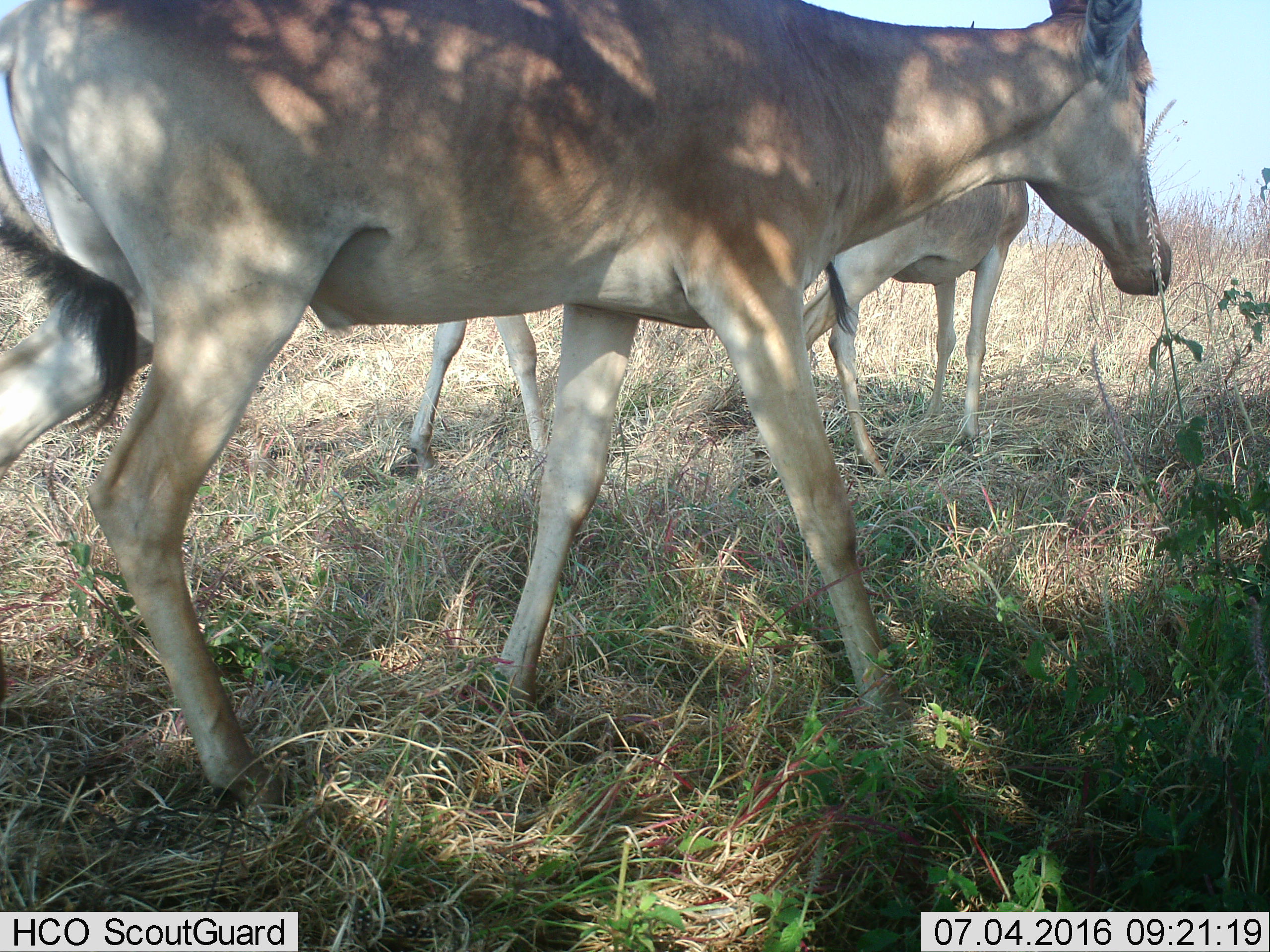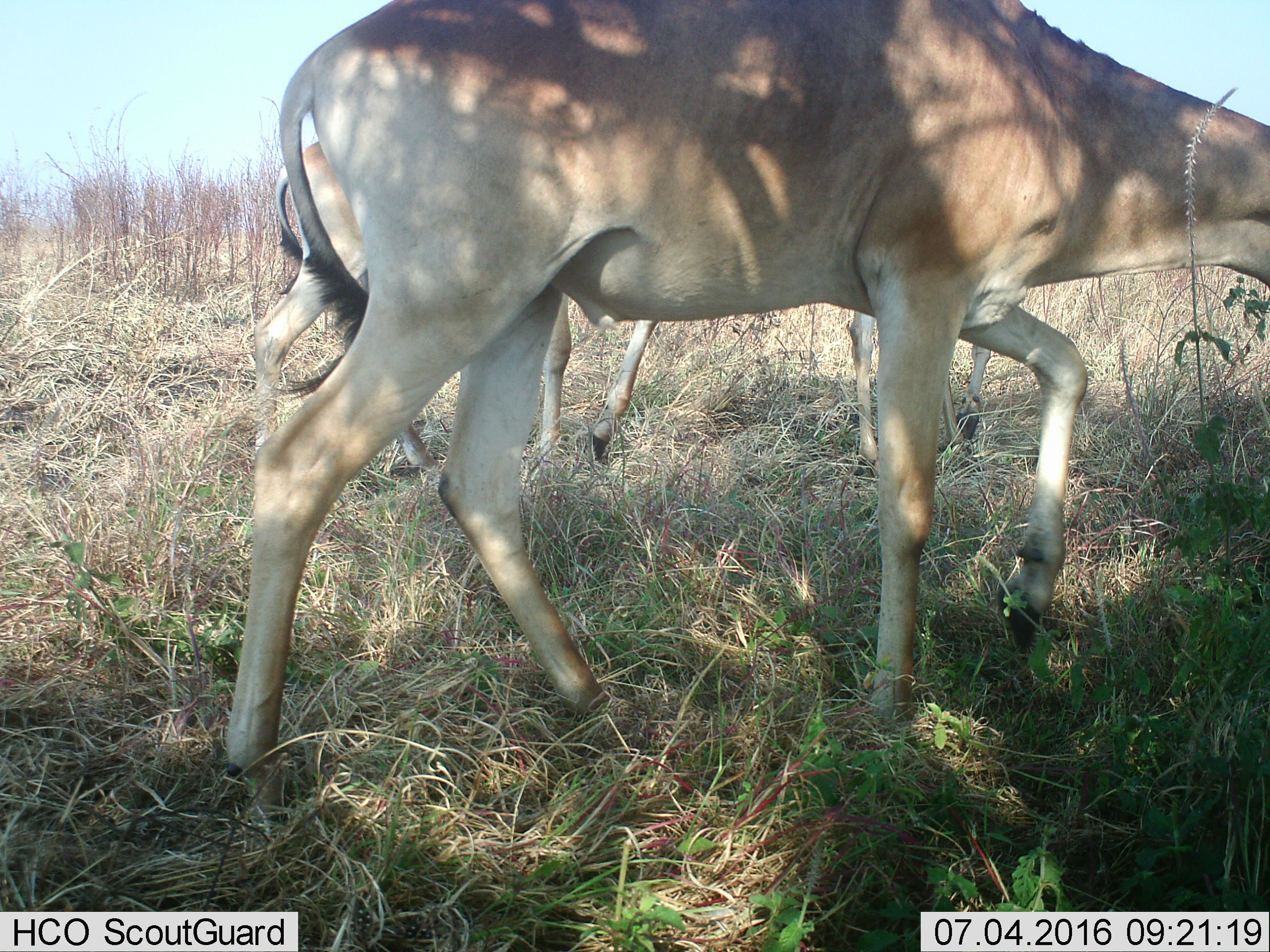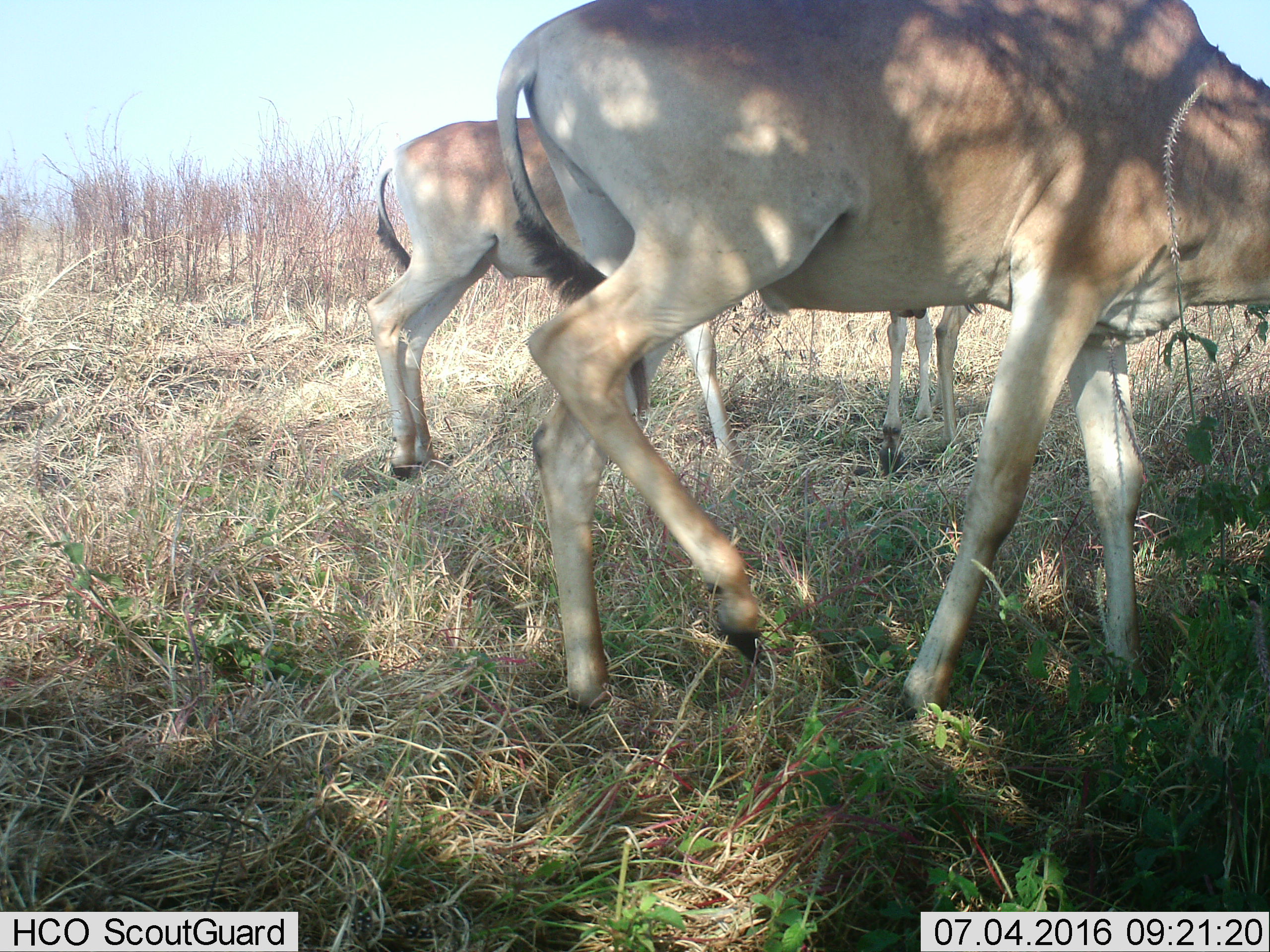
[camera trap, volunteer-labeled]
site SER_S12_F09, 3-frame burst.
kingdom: Animalia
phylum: Chordata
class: Mammalia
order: Artiodactyla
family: Bovidae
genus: Alcelaphus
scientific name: Alcelaphus buselaphus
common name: hartebeest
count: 3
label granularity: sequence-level